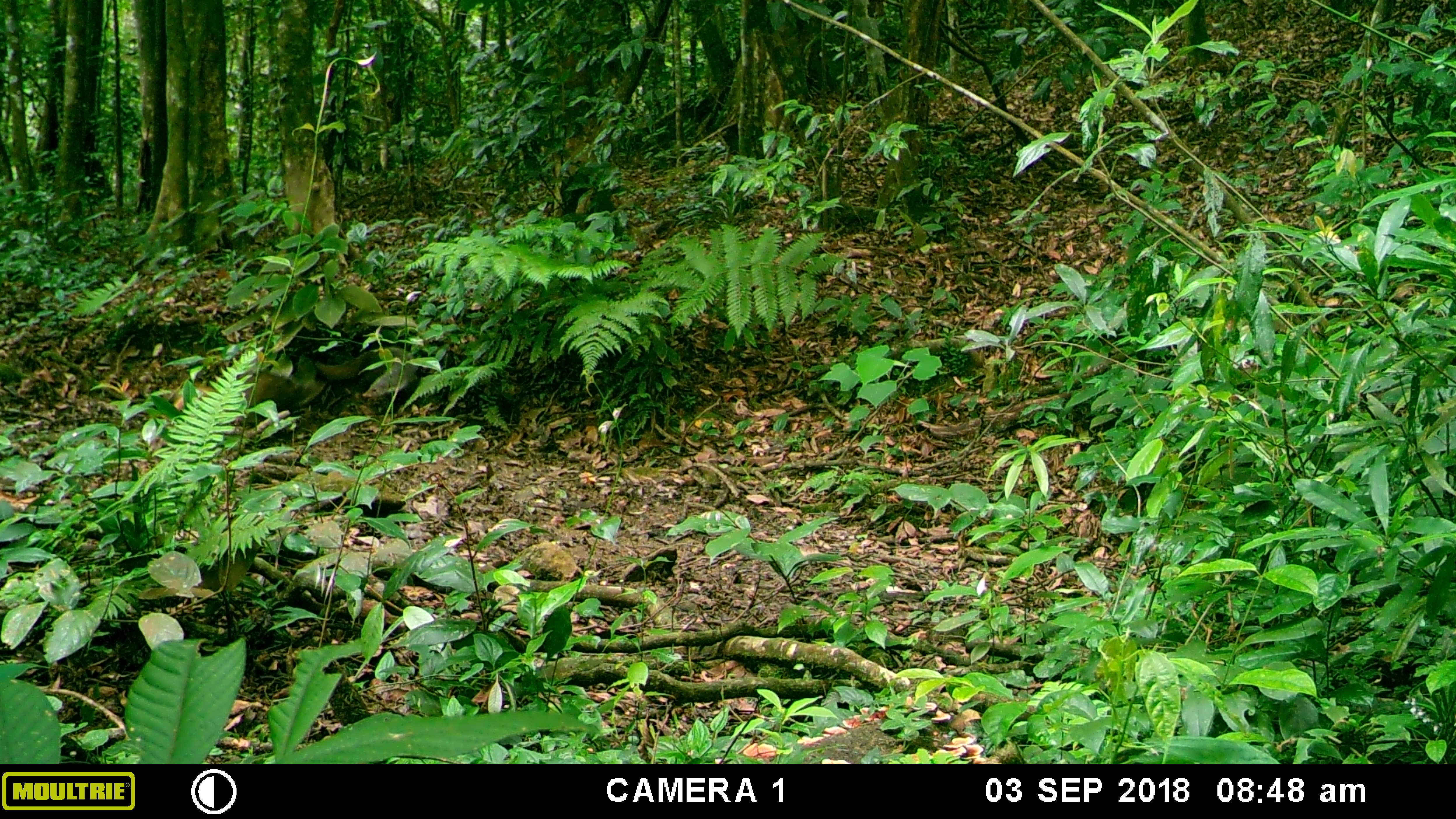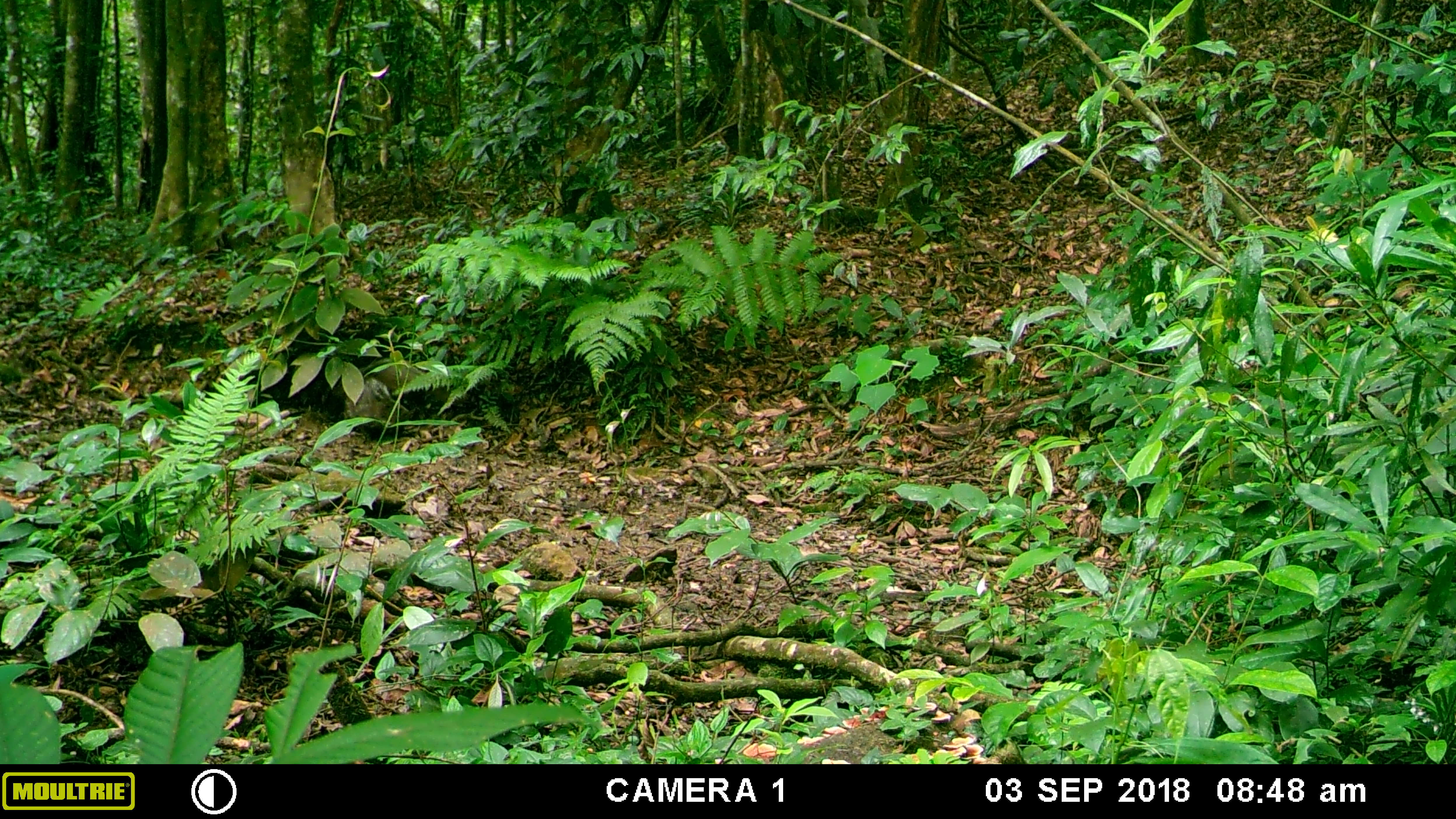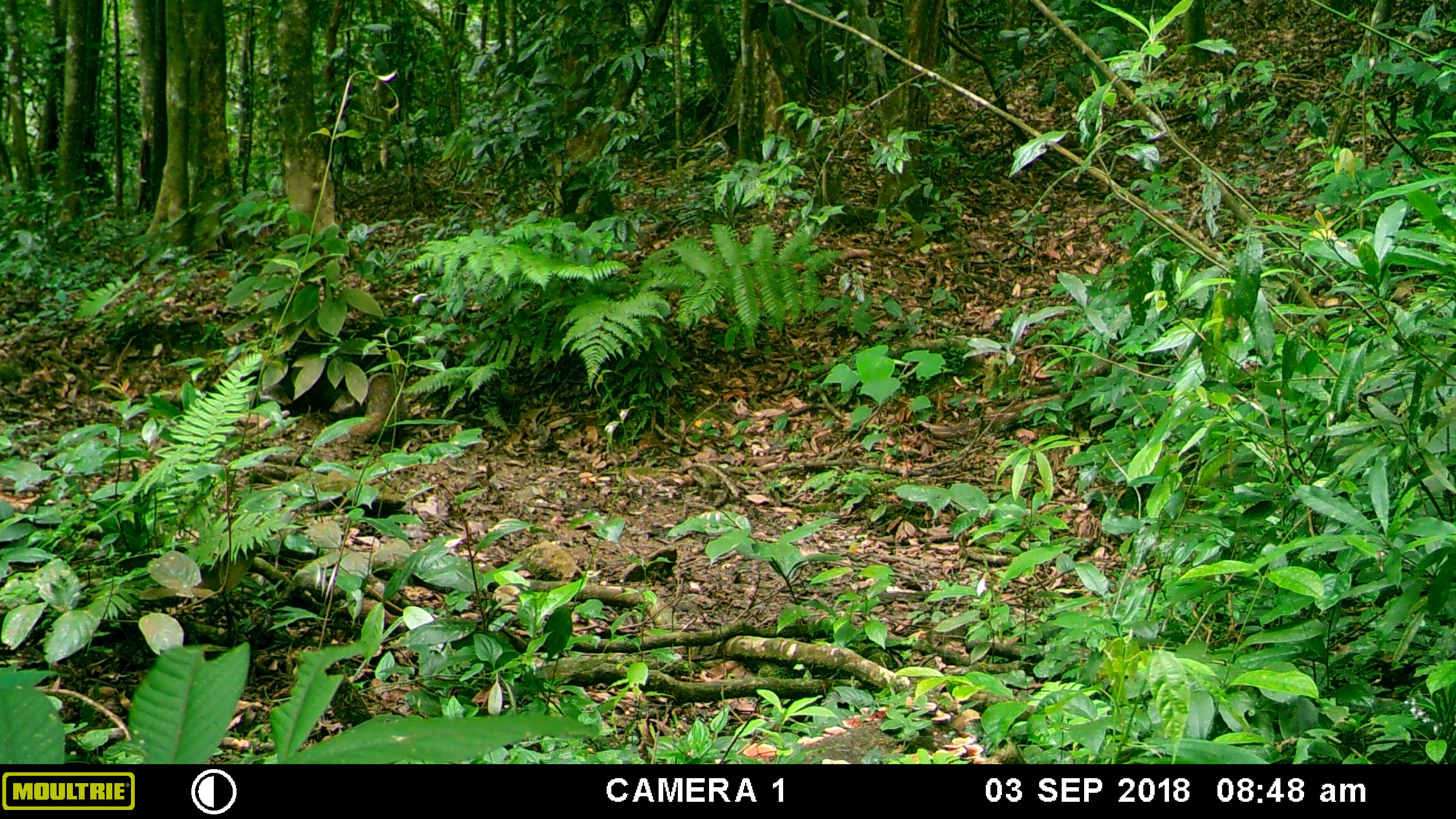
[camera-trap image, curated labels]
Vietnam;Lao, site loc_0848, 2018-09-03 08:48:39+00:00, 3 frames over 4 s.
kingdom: Animalia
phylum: Chordata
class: Mammalia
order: Carnivora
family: Herpestidae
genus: Urva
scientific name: Urva urva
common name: crab-eating mongoose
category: crab eating mongoose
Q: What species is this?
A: Crab eating mongoose (crab-eating mongoose) (Urva urva).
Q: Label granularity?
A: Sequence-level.